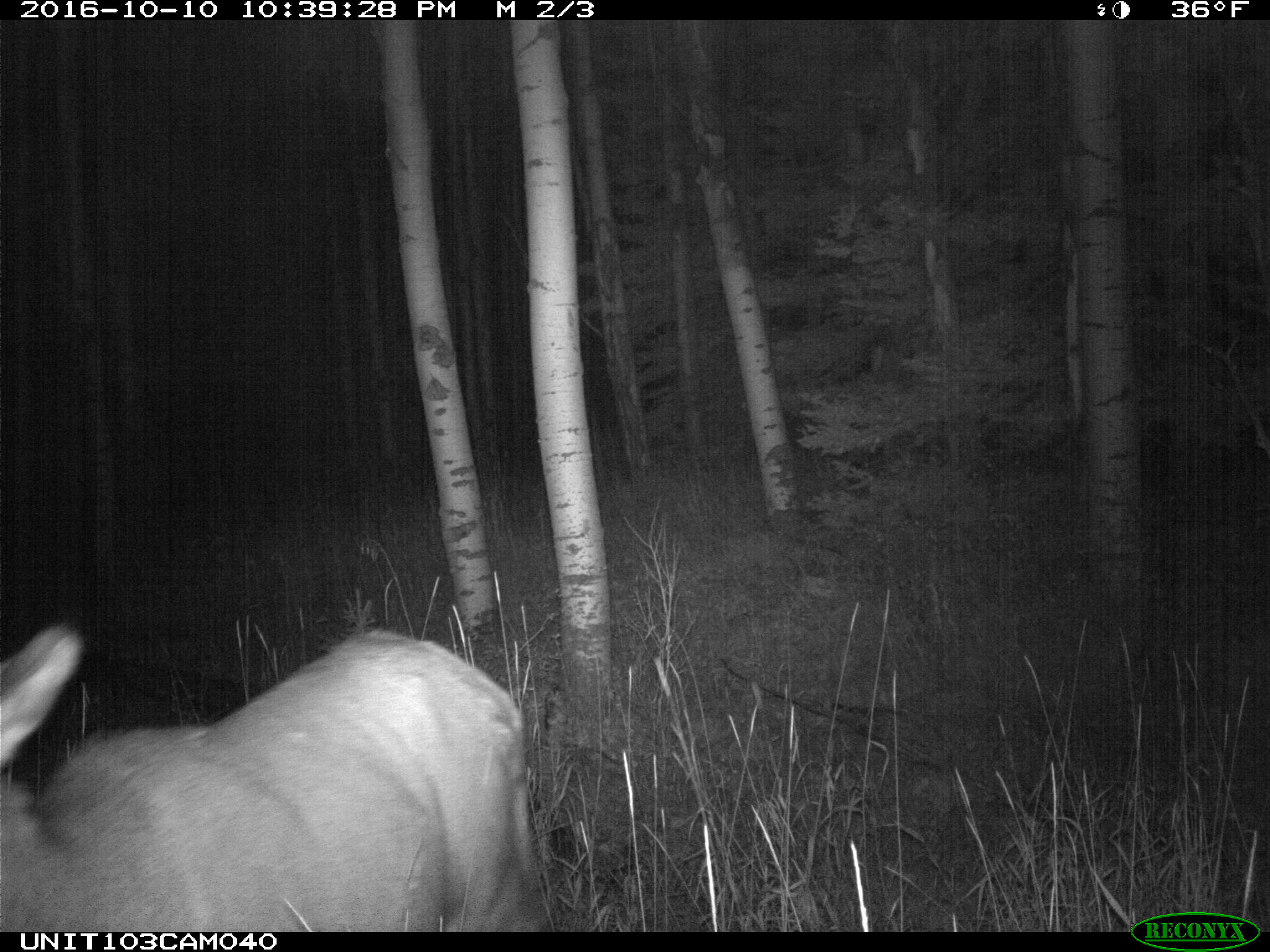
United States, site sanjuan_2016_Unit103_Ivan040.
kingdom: Animalia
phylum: Chordata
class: Mammalia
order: Artiodactyla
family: Cervidae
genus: Cervus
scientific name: Cervus elaphus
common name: red deer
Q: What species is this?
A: Cervus elaphus (red deer).